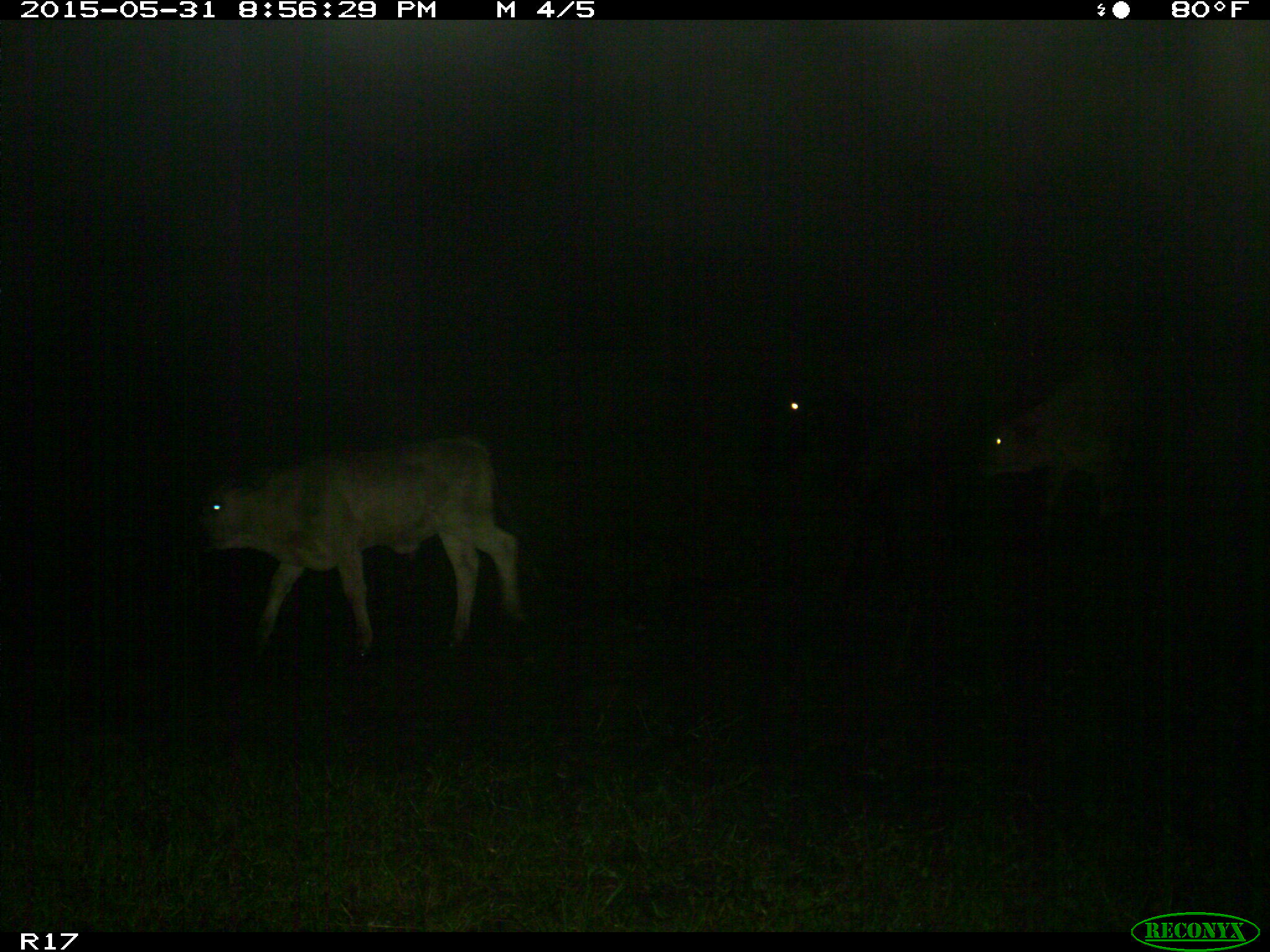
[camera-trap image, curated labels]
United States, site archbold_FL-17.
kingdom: Animalia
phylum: Chordata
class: Mammalia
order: Artiodactyla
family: Bovidae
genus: Bos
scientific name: Bos taurus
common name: domestic cow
Bos taurus (domestic cow).